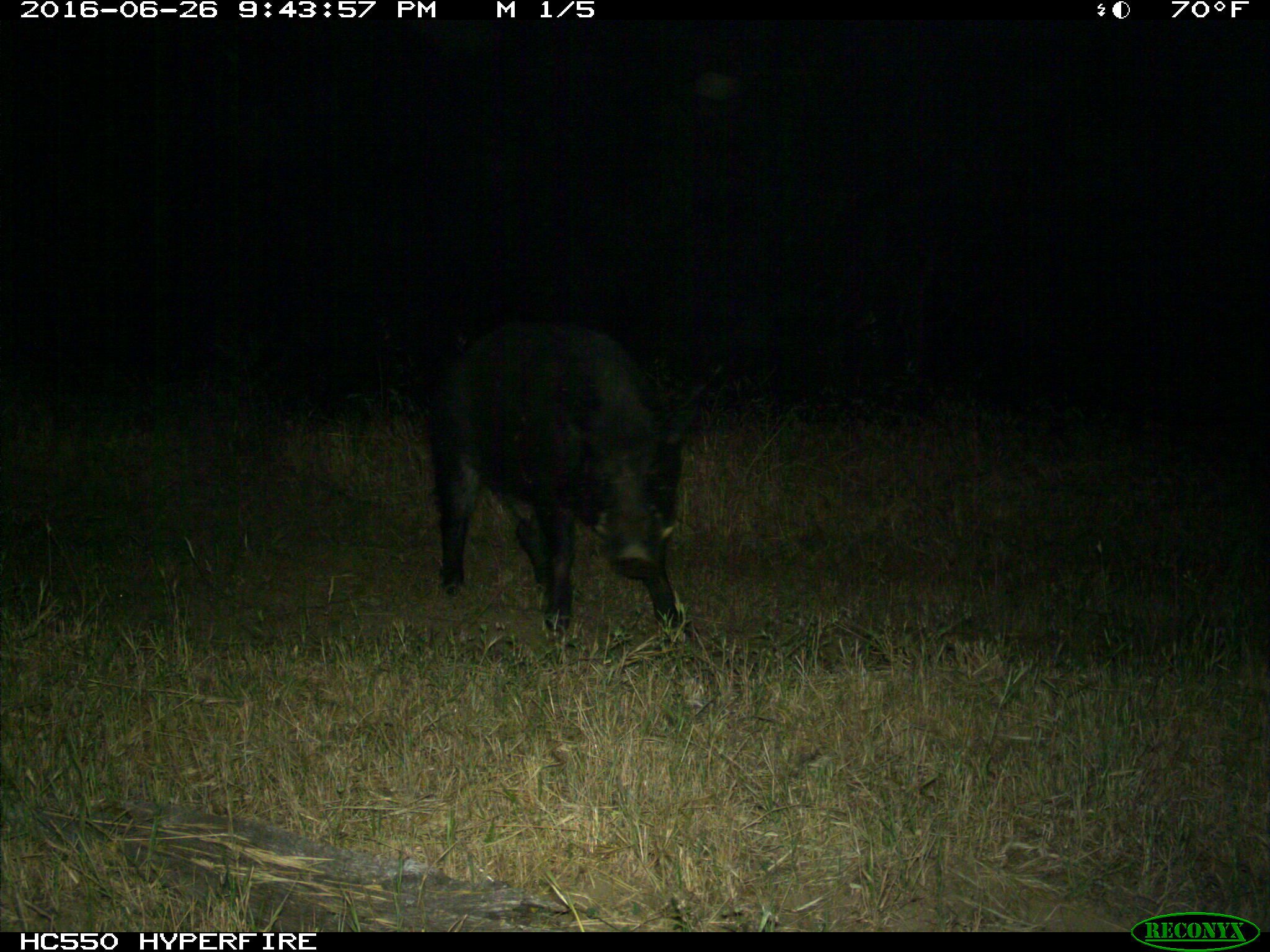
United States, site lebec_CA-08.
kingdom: Animalia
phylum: Chordata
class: Mammalia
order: Artiodactyla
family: Suidae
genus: Sus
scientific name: Sus scrofa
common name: wild boar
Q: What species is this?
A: Sus scrofa (wild boar).